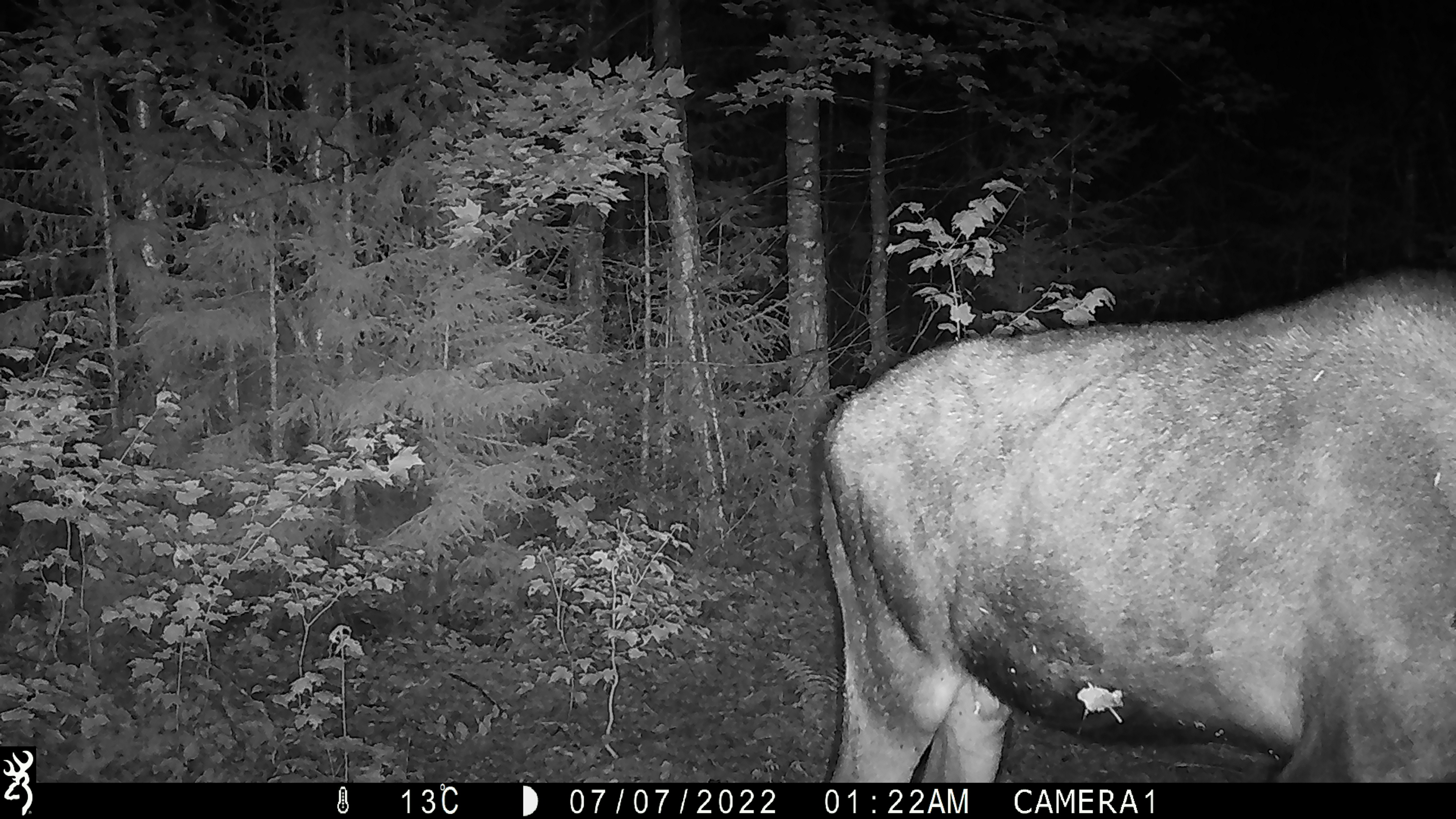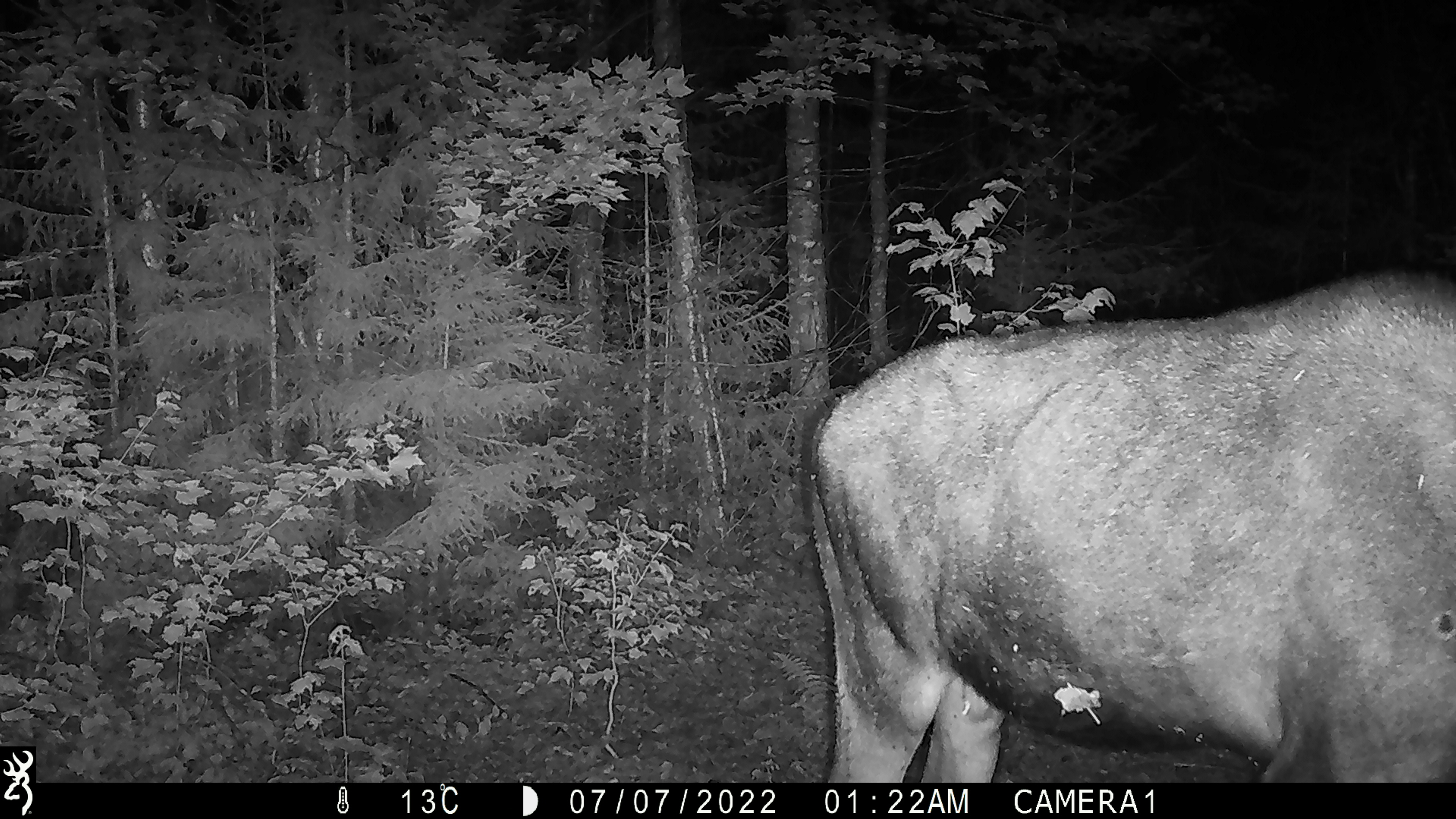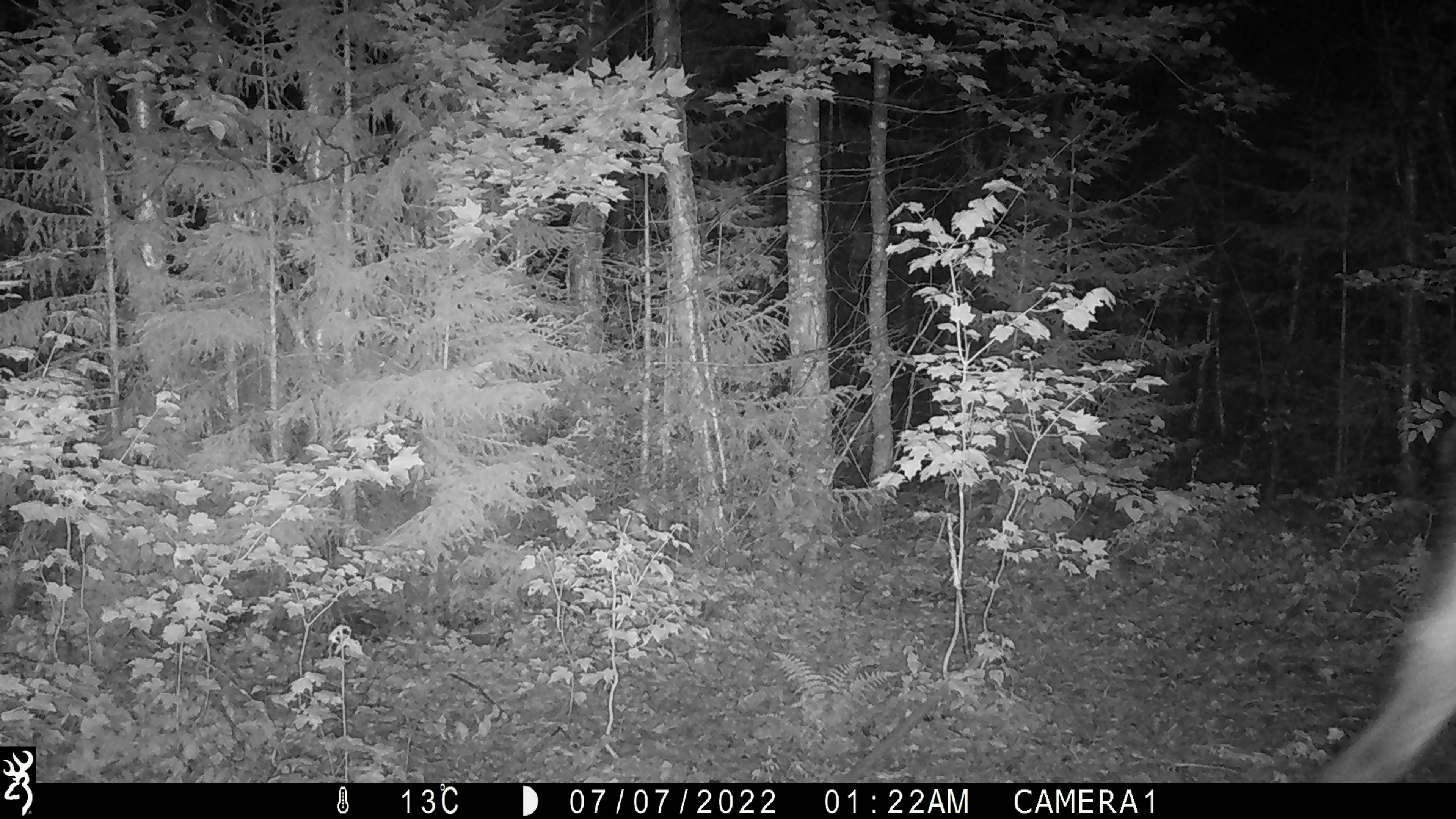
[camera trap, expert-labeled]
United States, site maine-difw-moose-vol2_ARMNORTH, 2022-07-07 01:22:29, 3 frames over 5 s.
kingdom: Animalia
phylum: Chordata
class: Mammalia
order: Artiodactyla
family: Cervidae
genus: Alces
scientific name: Alces alces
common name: moose